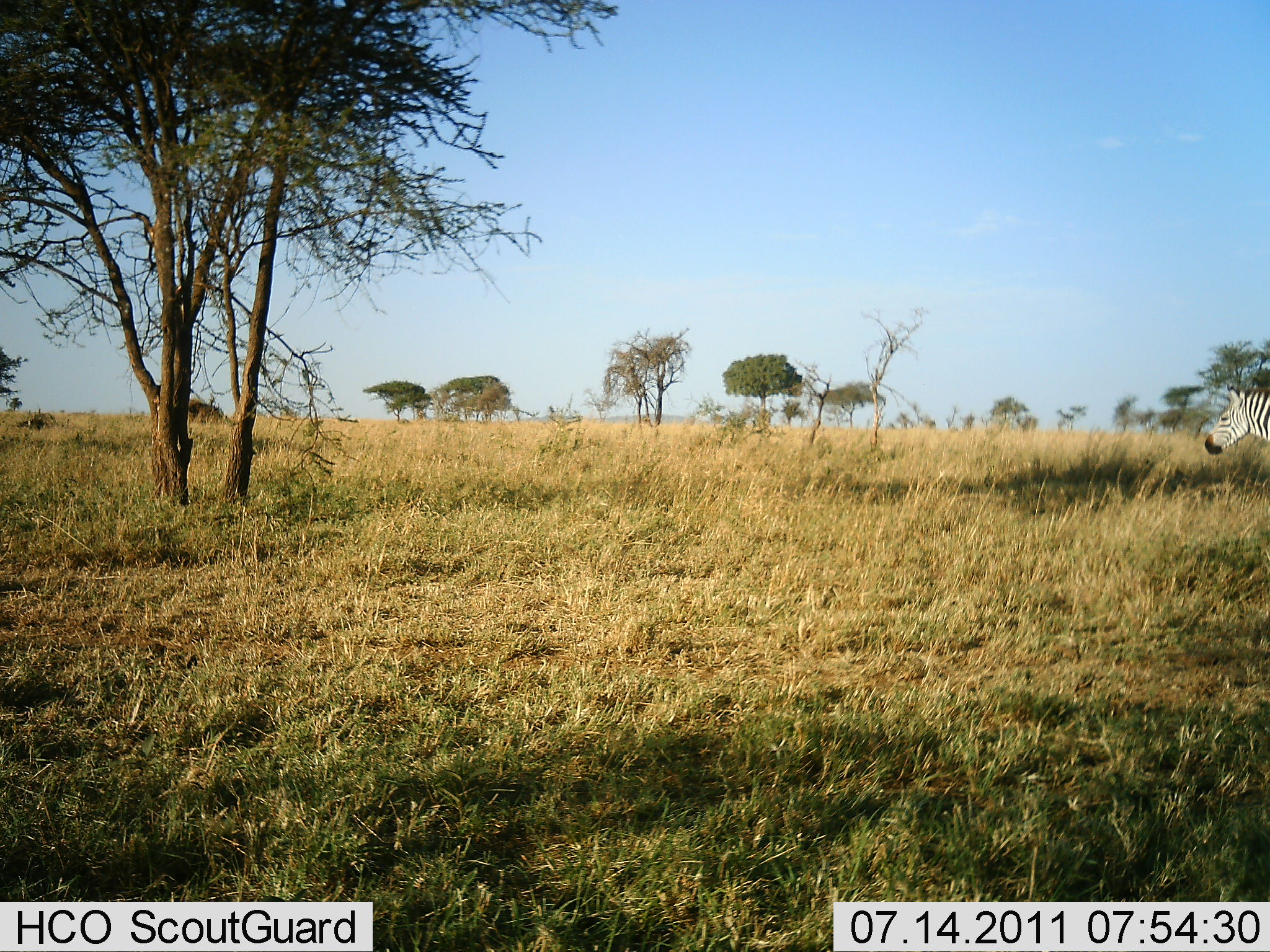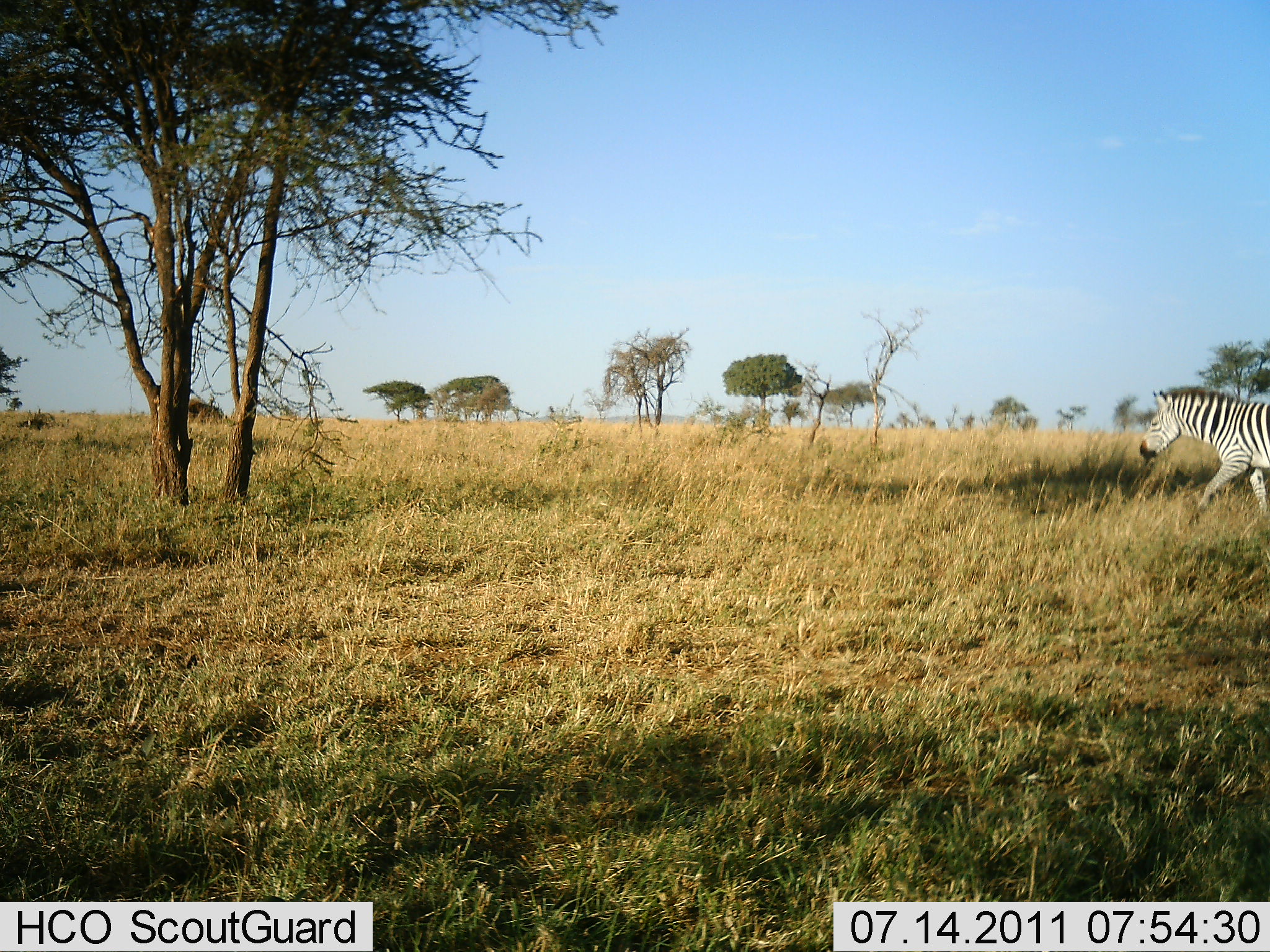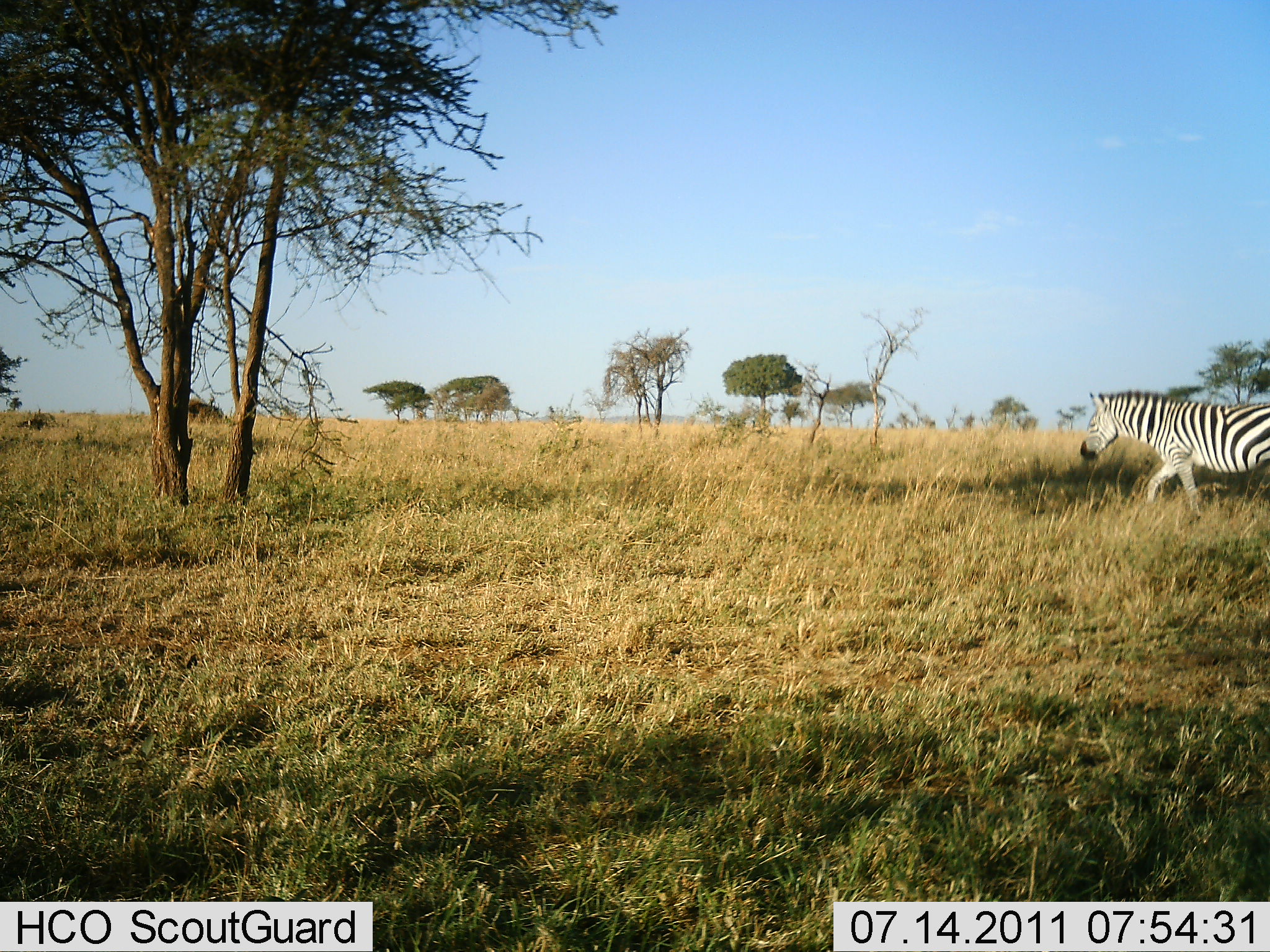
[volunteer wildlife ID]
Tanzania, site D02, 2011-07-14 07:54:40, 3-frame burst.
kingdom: Animalia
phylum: Chordata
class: Mammalia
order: Perissodactyla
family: Equidae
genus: Equus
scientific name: Equus quagga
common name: plains zebra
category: zebra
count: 1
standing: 0%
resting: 0%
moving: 100%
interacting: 0%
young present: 0%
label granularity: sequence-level